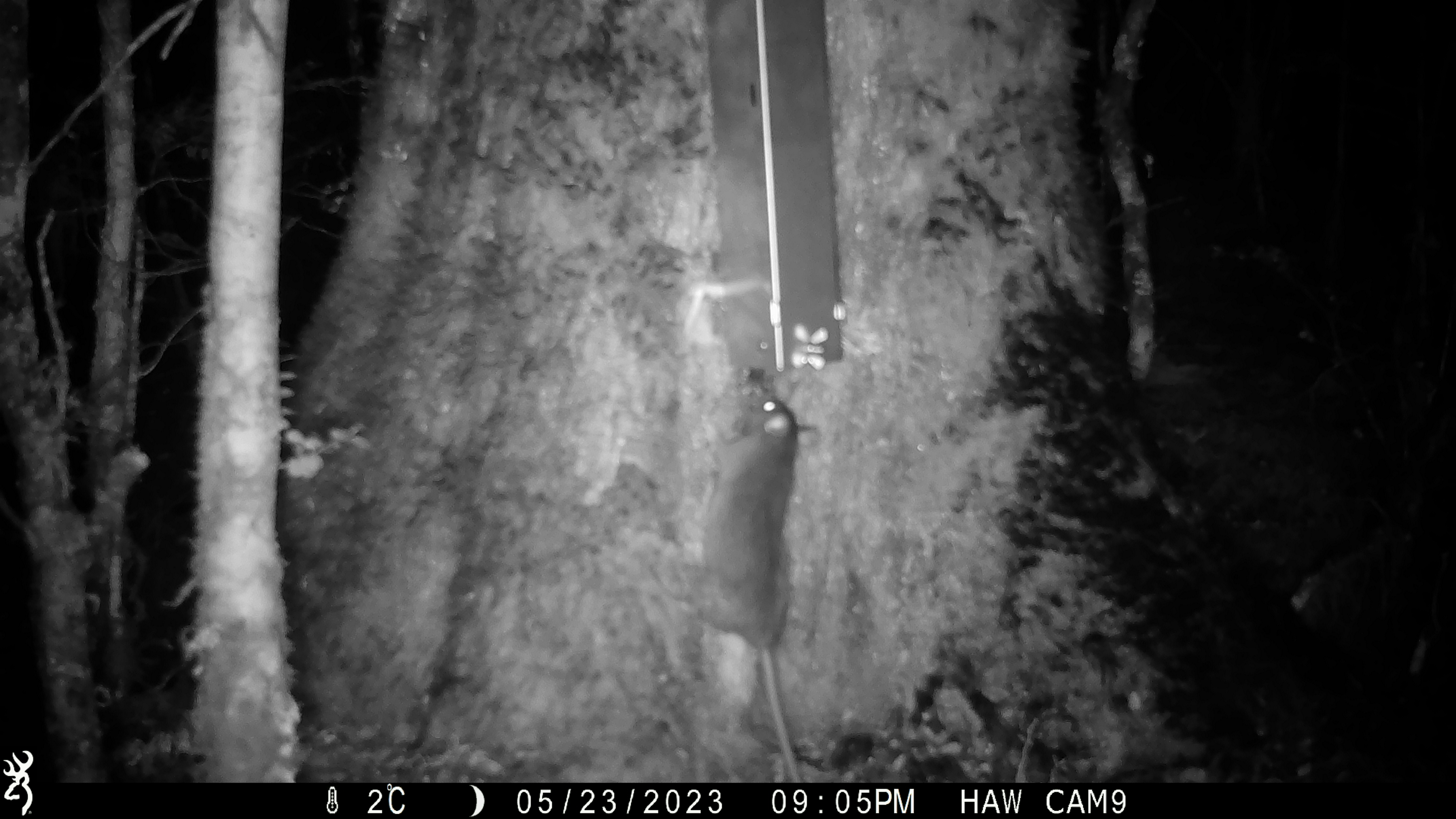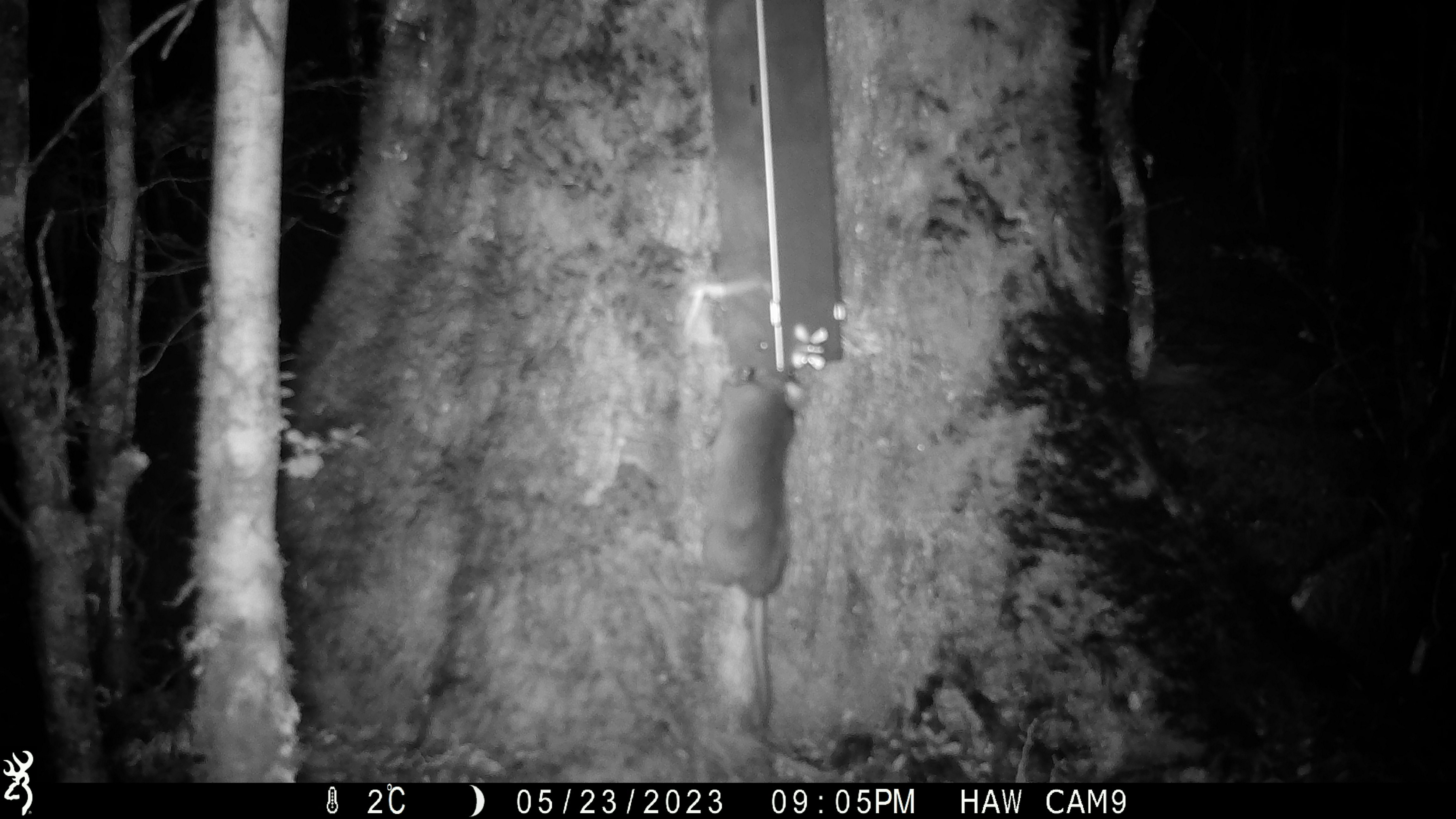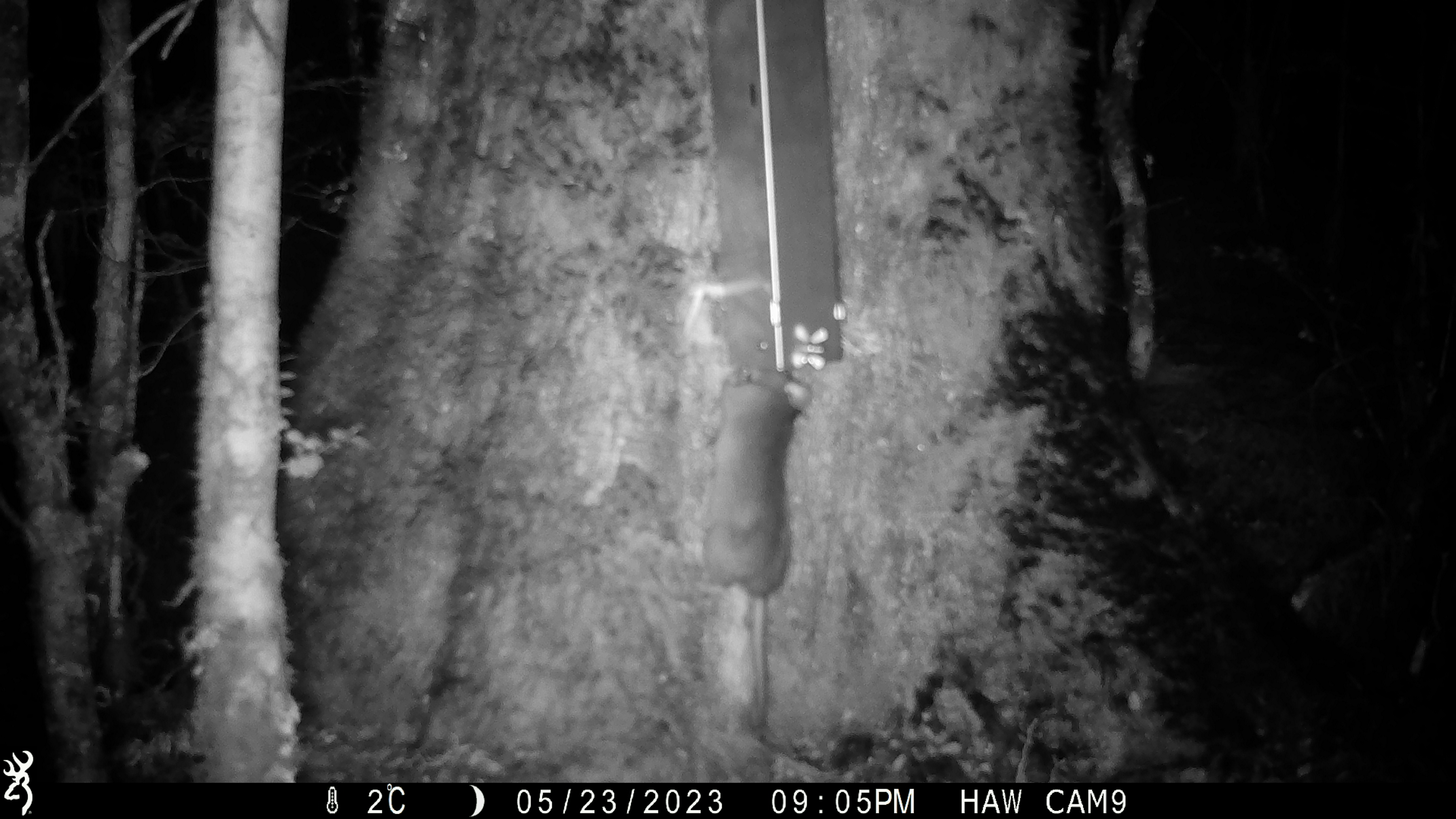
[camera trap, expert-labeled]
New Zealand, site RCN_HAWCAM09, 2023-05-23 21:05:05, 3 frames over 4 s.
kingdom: Animalia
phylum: Chordata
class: Mammalia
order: Rodentia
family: Muridae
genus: Rattus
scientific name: Rattus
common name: rat